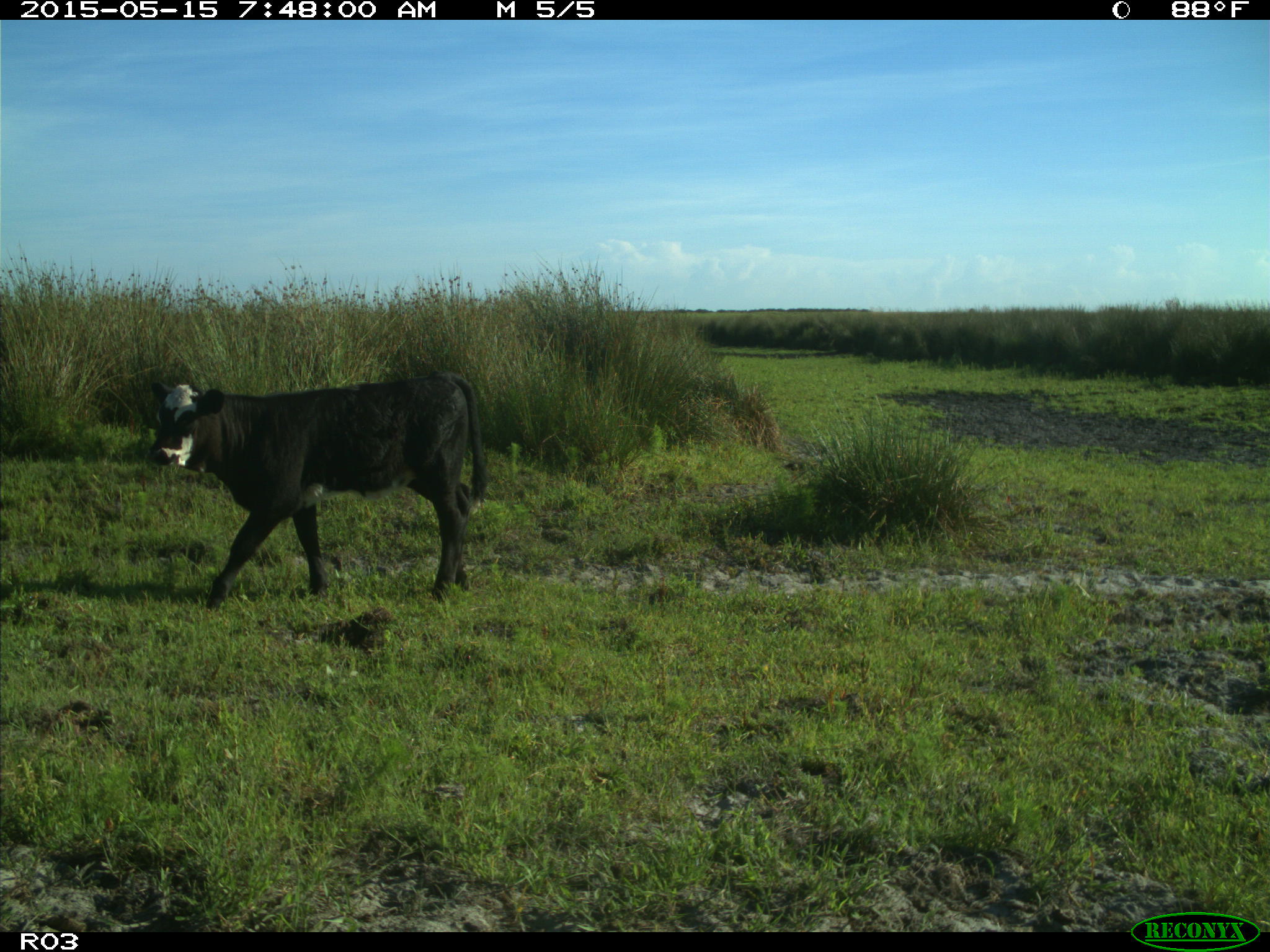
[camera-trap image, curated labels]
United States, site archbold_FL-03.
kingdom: Animalia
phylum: Chordata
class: Mammalia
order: Artiodactyla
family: Bovidae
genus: Bos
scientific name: Bos taurus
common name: domestic cow